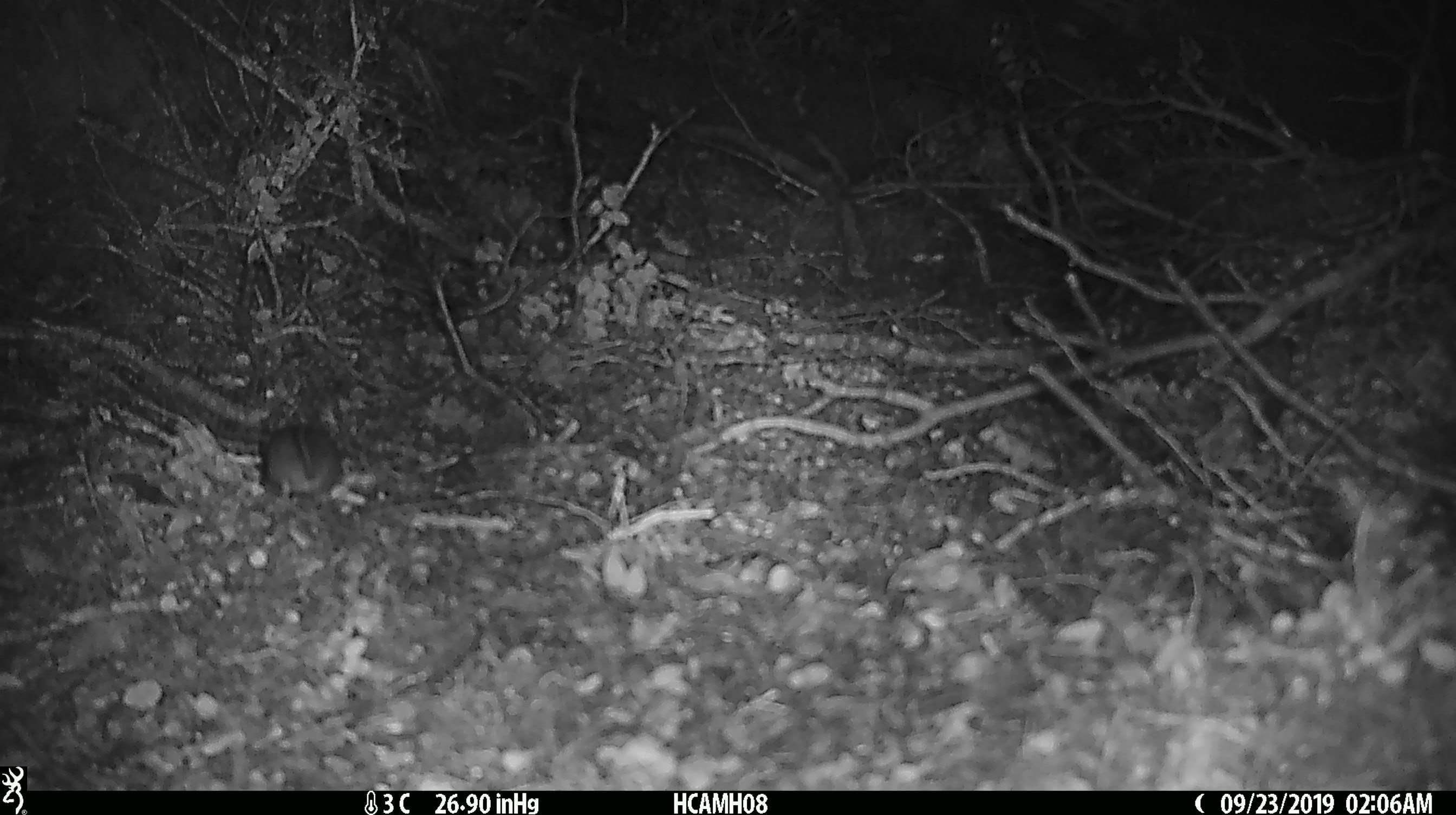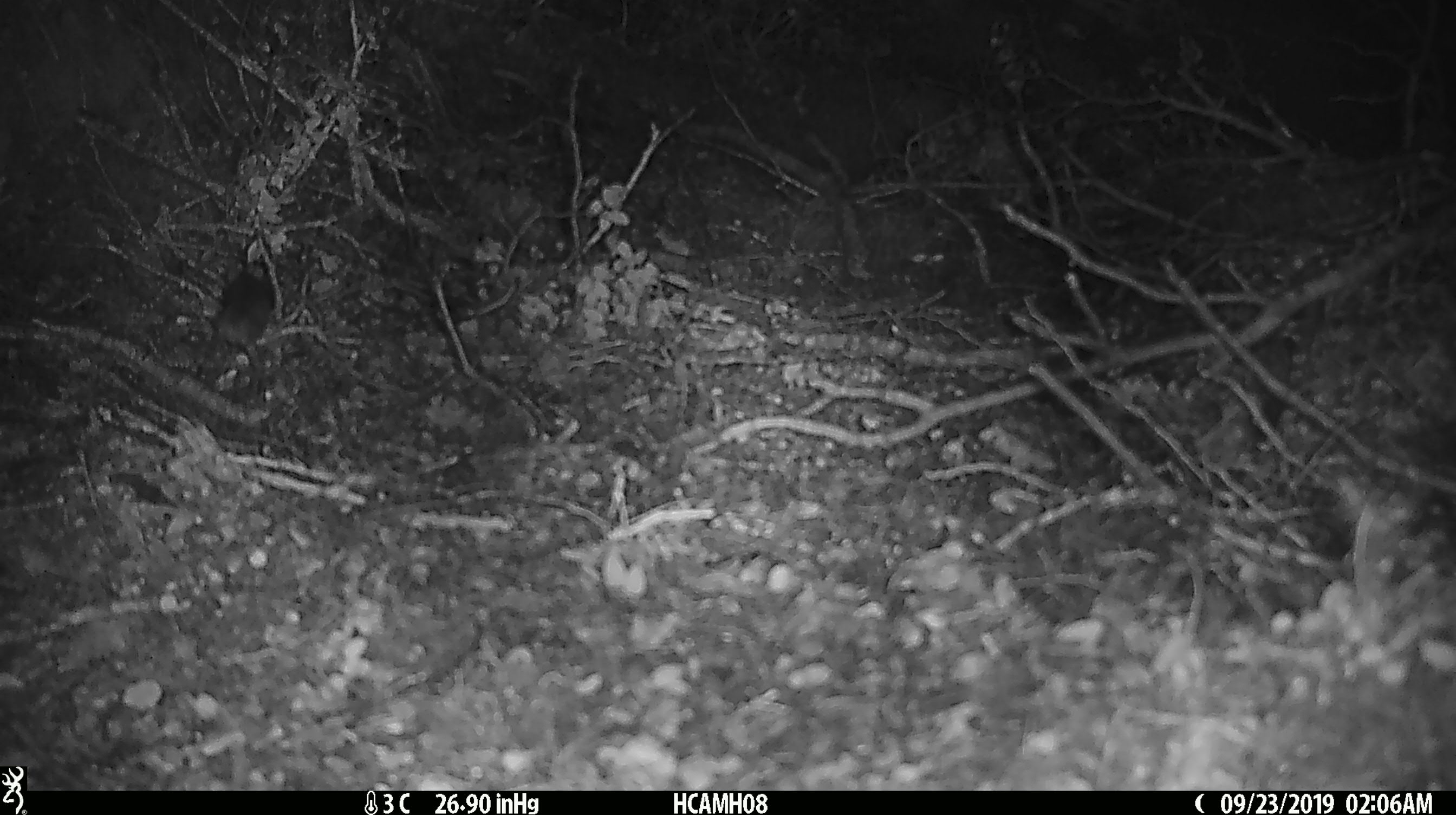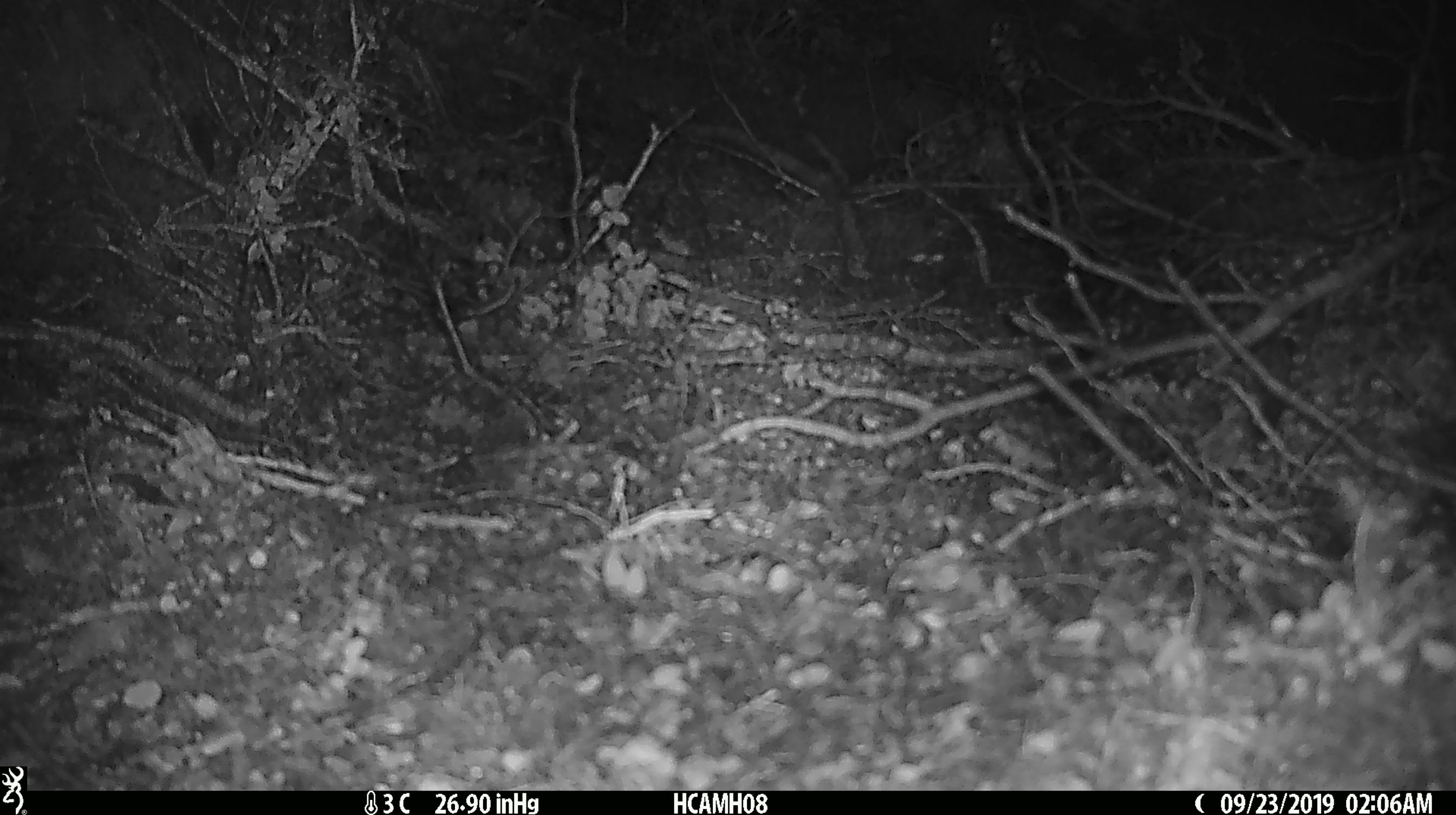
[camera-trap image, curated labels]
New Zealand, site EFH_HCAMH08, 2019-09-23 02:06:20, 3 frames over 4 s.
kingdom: Animalia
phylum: Chordata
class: Mammalia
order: Rodentia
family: Muridae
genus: Mus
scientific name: Mus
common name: mouse